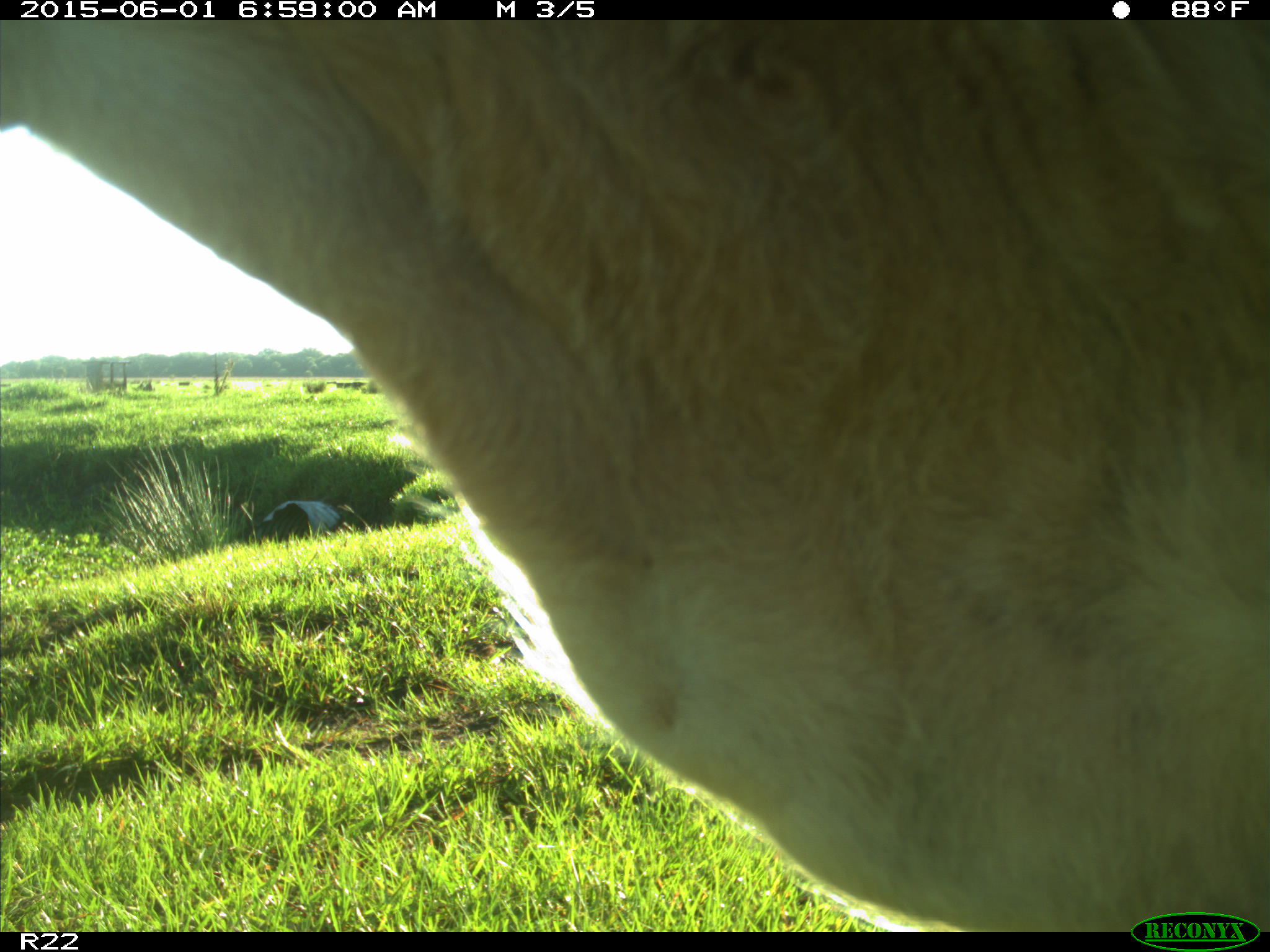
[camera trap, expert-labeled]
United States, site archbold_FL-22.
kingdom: Animalia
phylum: Chordata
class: Mammalia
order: Artiodactyla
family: Bovidae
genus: Bos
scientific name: Bos taurus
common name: domestic cow